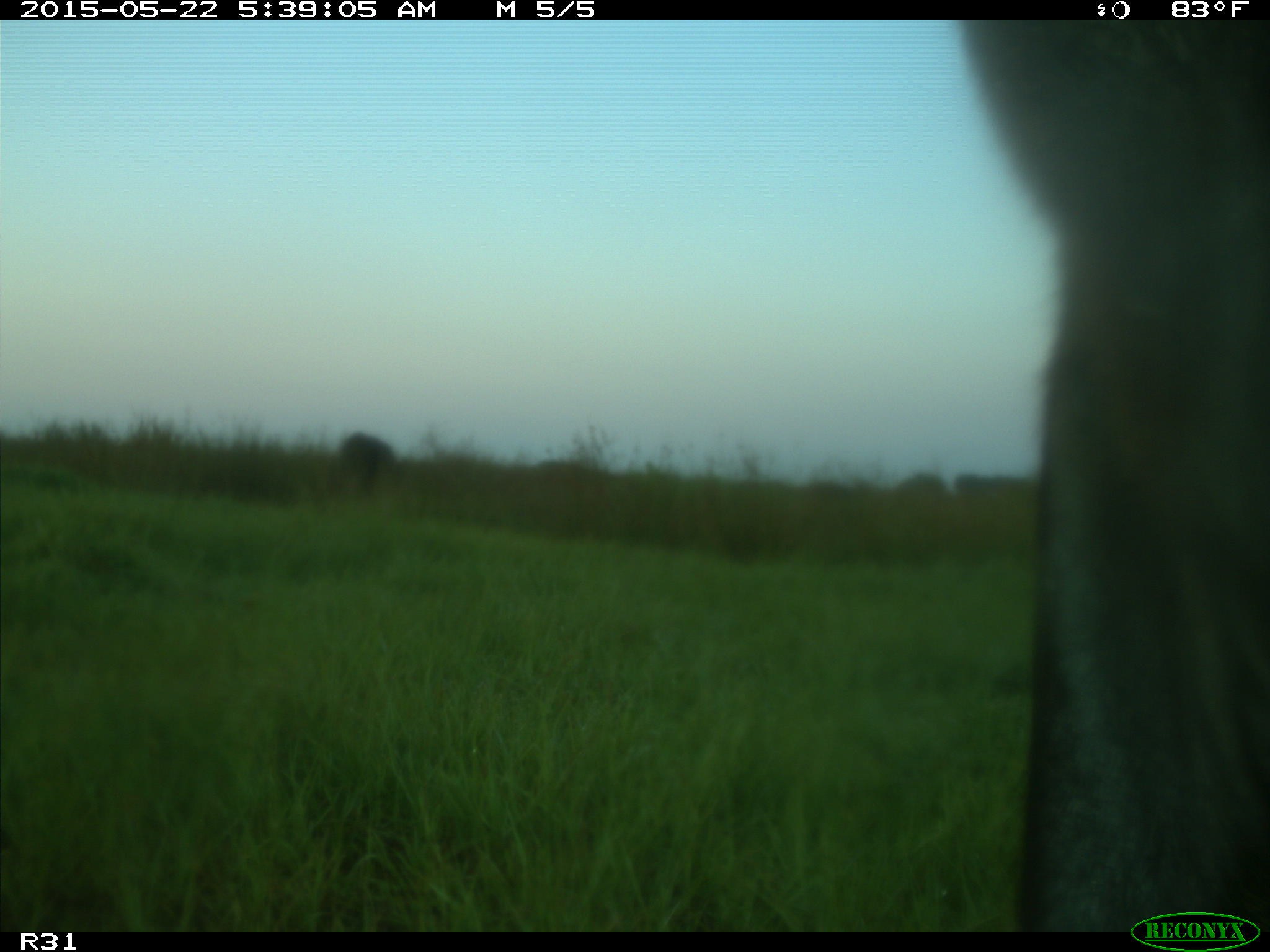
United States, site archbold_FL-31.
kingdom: Animalia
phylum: Chordata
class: Mammalia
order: Artiodactyla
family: Bovidae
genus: Bos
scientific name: Bos taurus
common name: domestic cow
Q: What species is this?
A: Bos taurus (domestic cow).